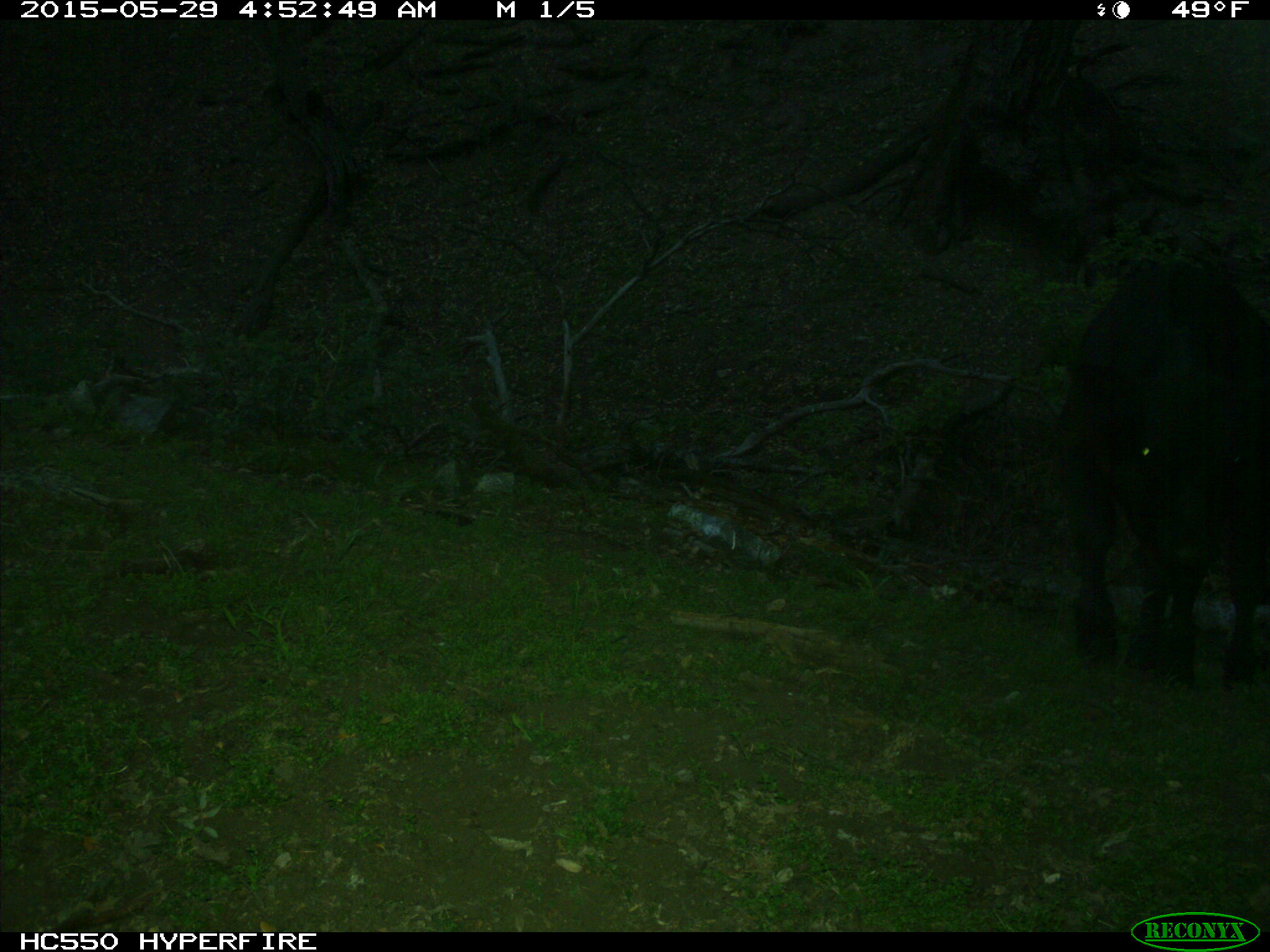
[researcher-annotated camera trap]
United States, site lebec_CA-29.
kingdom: Animalia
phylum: Chordata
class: Mammalia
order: Artiodactyla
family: Bovidae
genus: Bos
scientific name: Bos taurus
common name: domestic cow